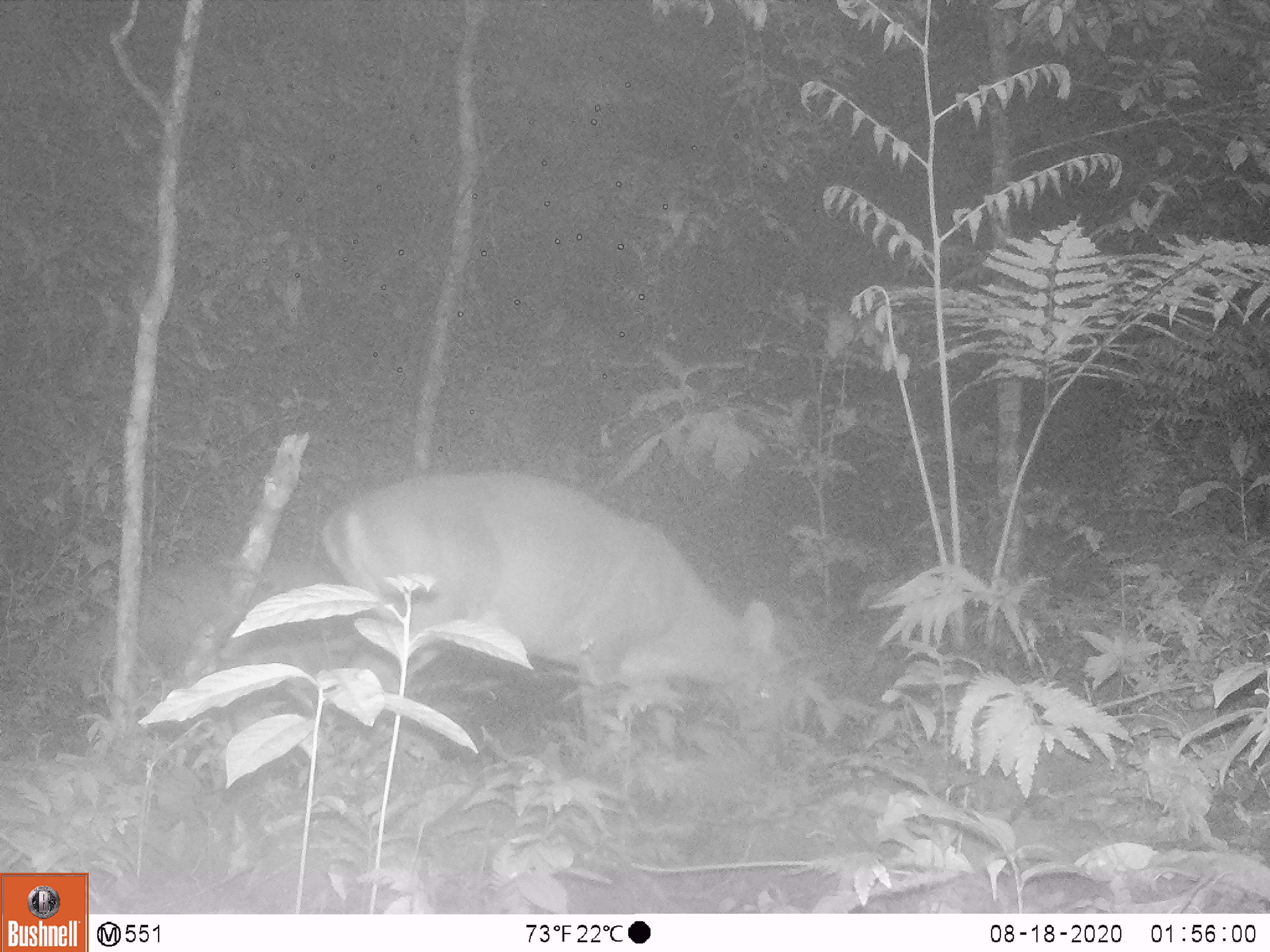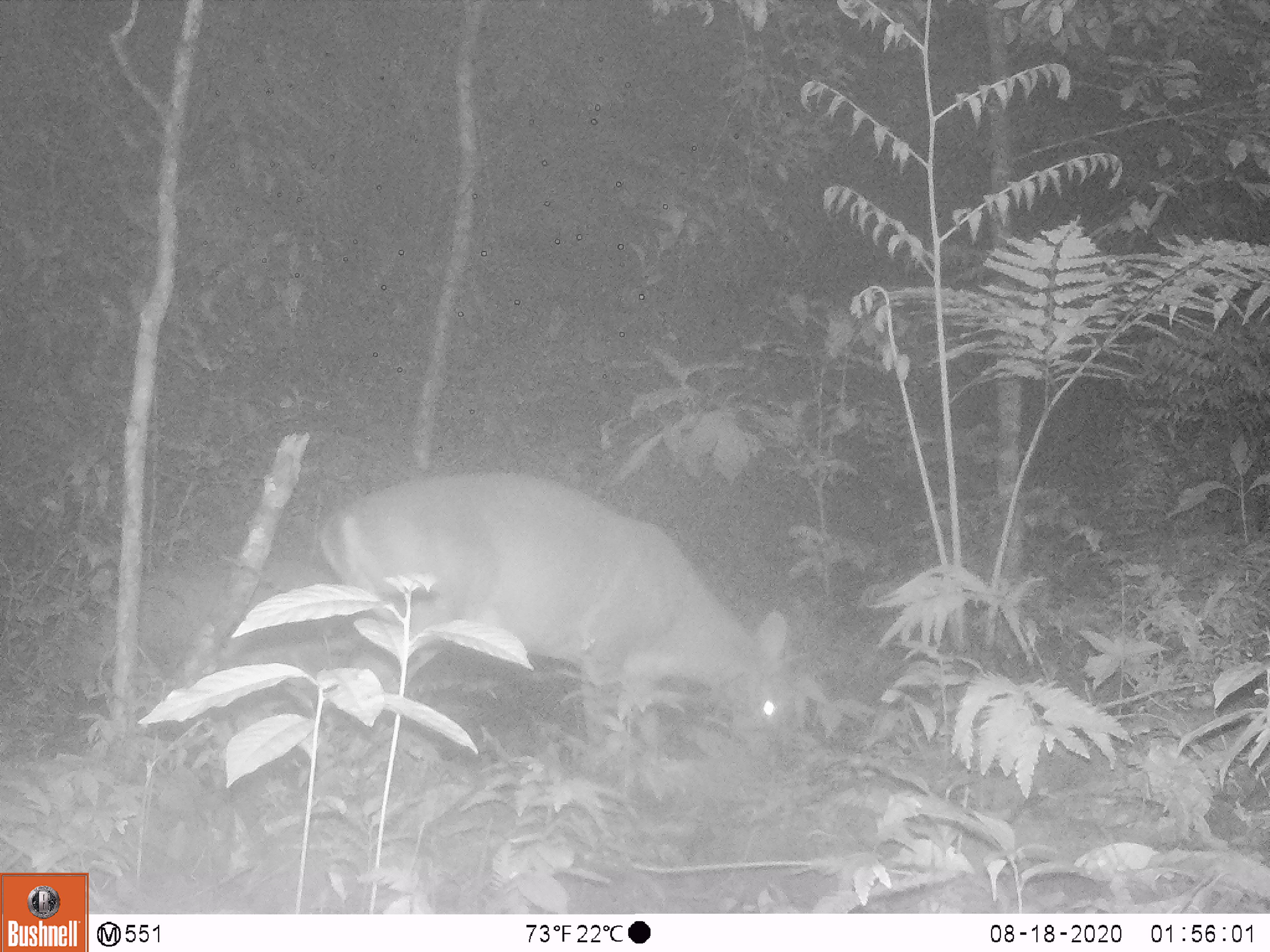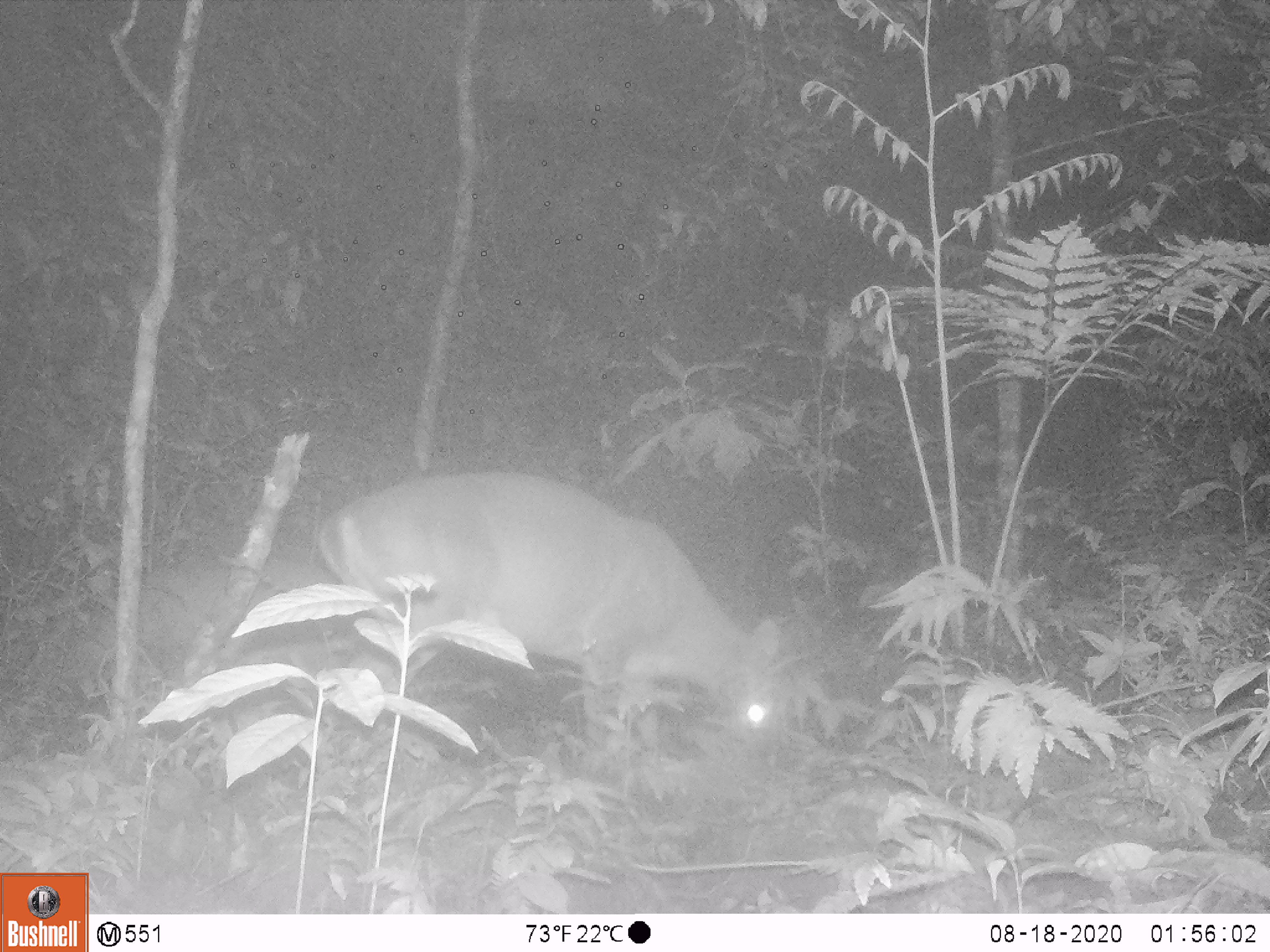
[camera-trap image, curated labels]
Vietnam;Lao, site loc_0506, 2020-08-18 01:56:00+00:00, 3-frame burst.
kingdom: Animalia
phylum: Chordata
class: Mammalia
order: Artiodactyla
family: Cervidae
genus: Muntiacus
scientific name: Muntiacus vuquangensis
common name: large-antlered muntjac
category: large antlered muntjac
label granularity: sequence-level